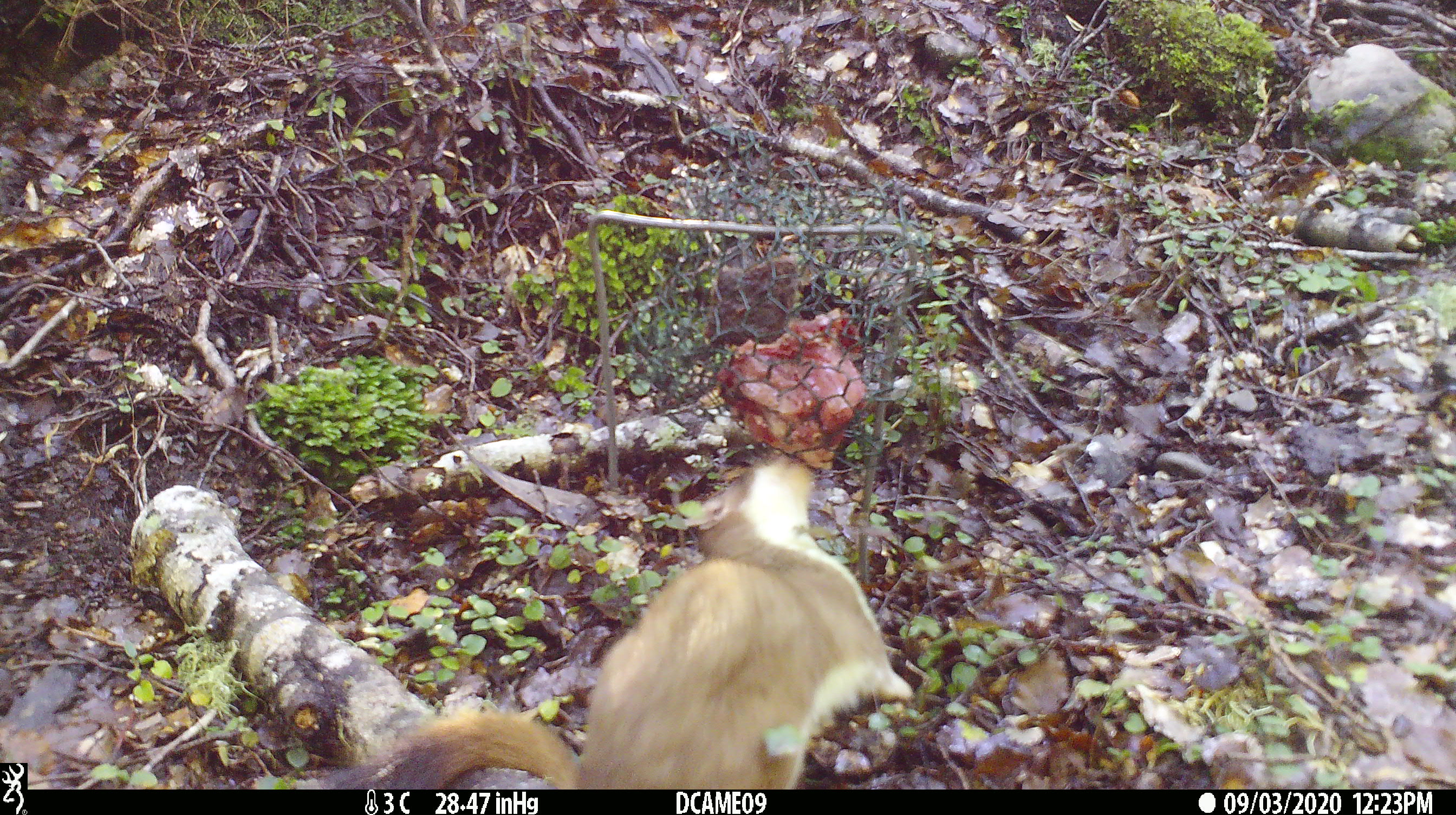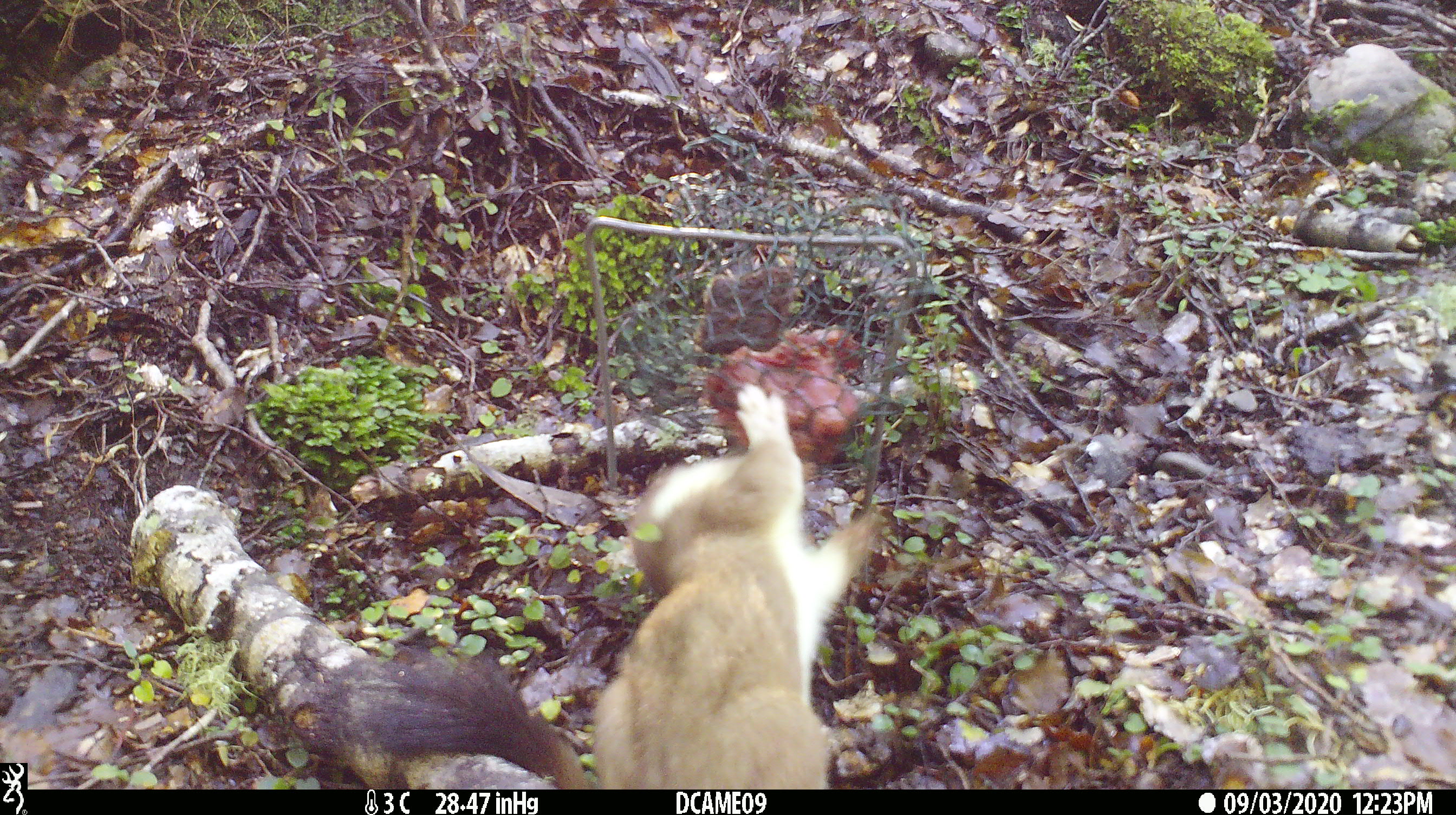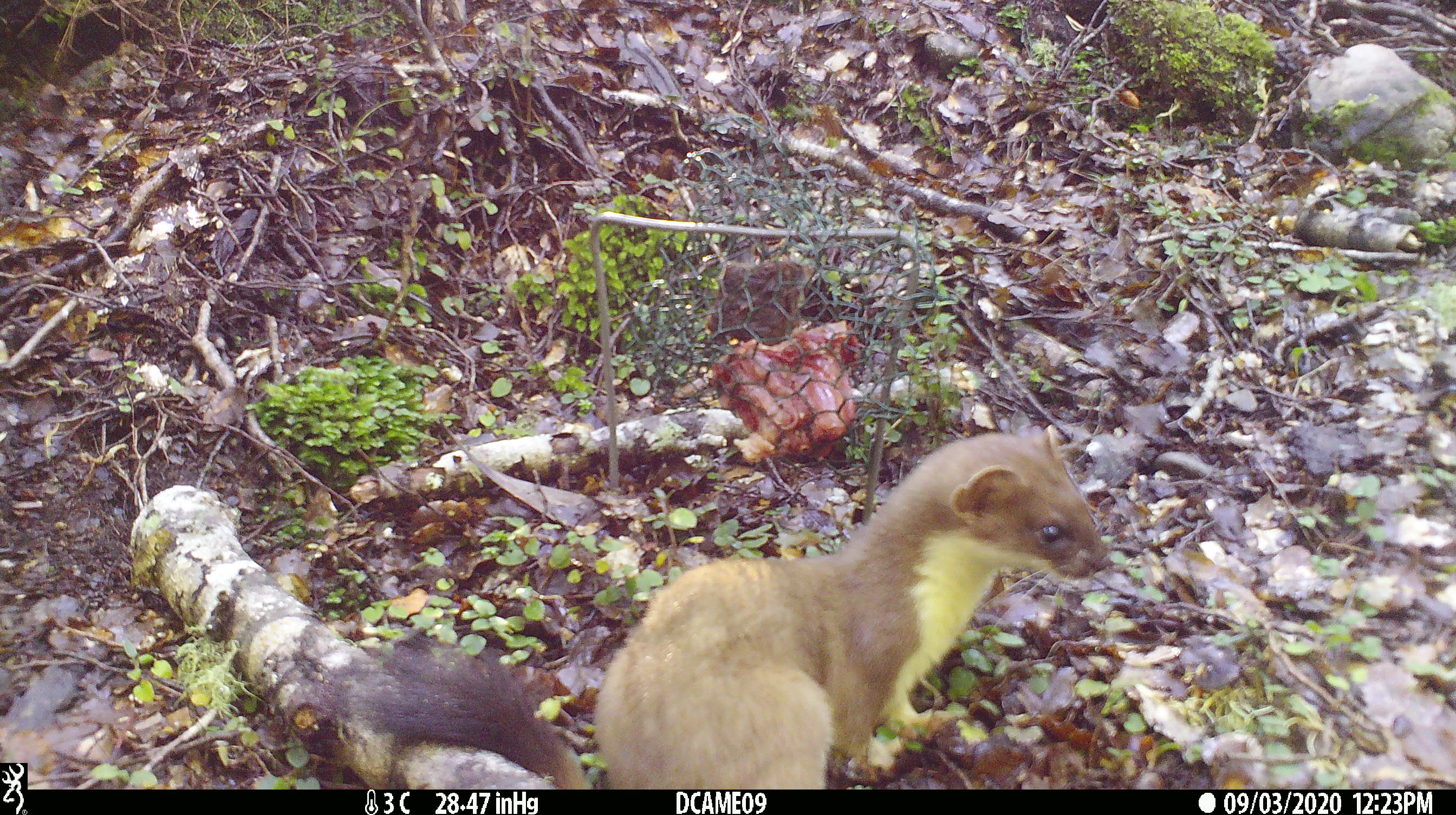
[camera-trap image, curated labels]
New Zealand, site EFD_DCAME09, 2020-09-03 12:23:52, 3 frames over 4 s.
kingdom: Animalia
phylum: Chordata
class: Mammalia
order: Carnivora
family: Mustelidae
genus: Mustela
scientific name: Mustela erminea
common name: stoat